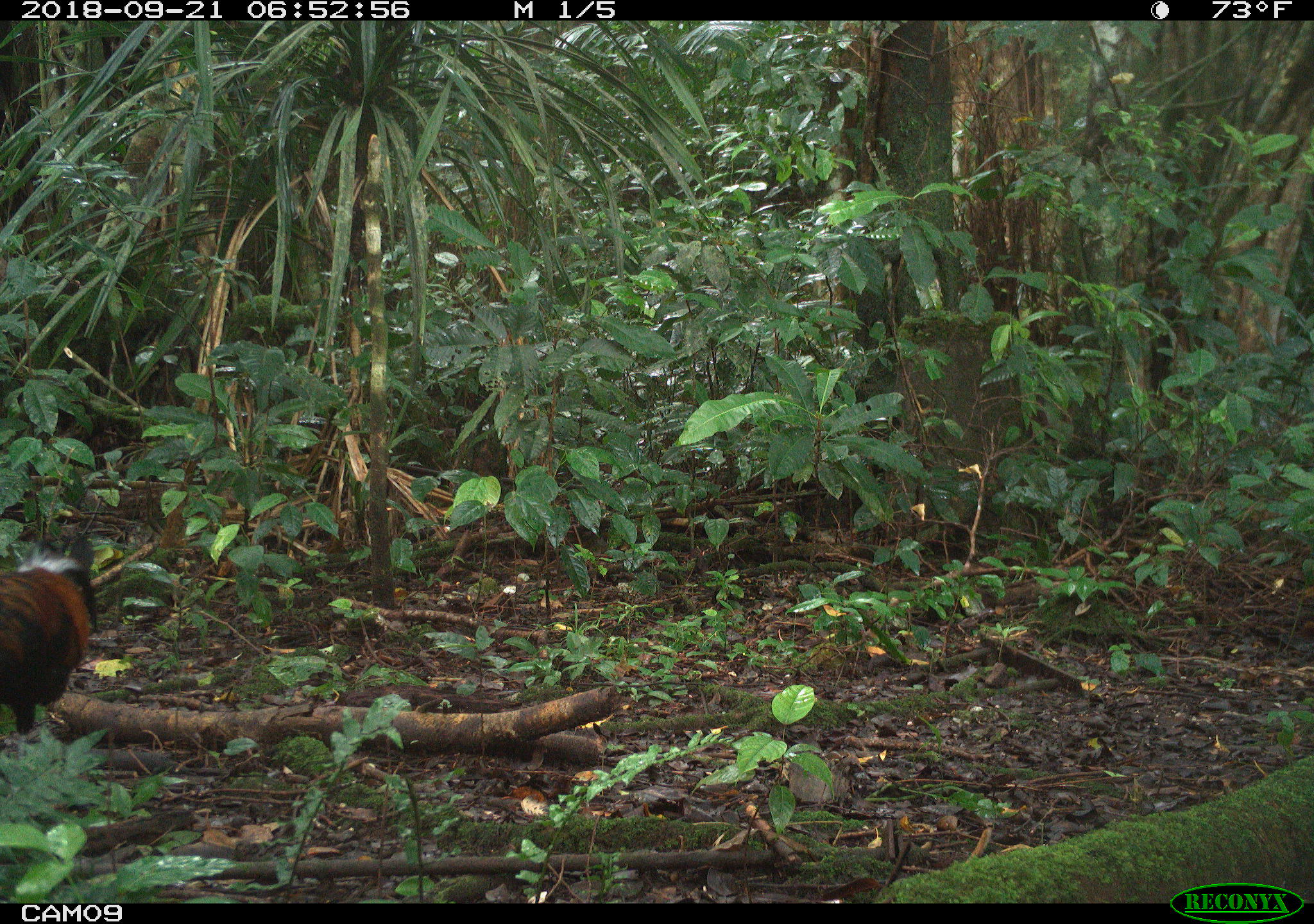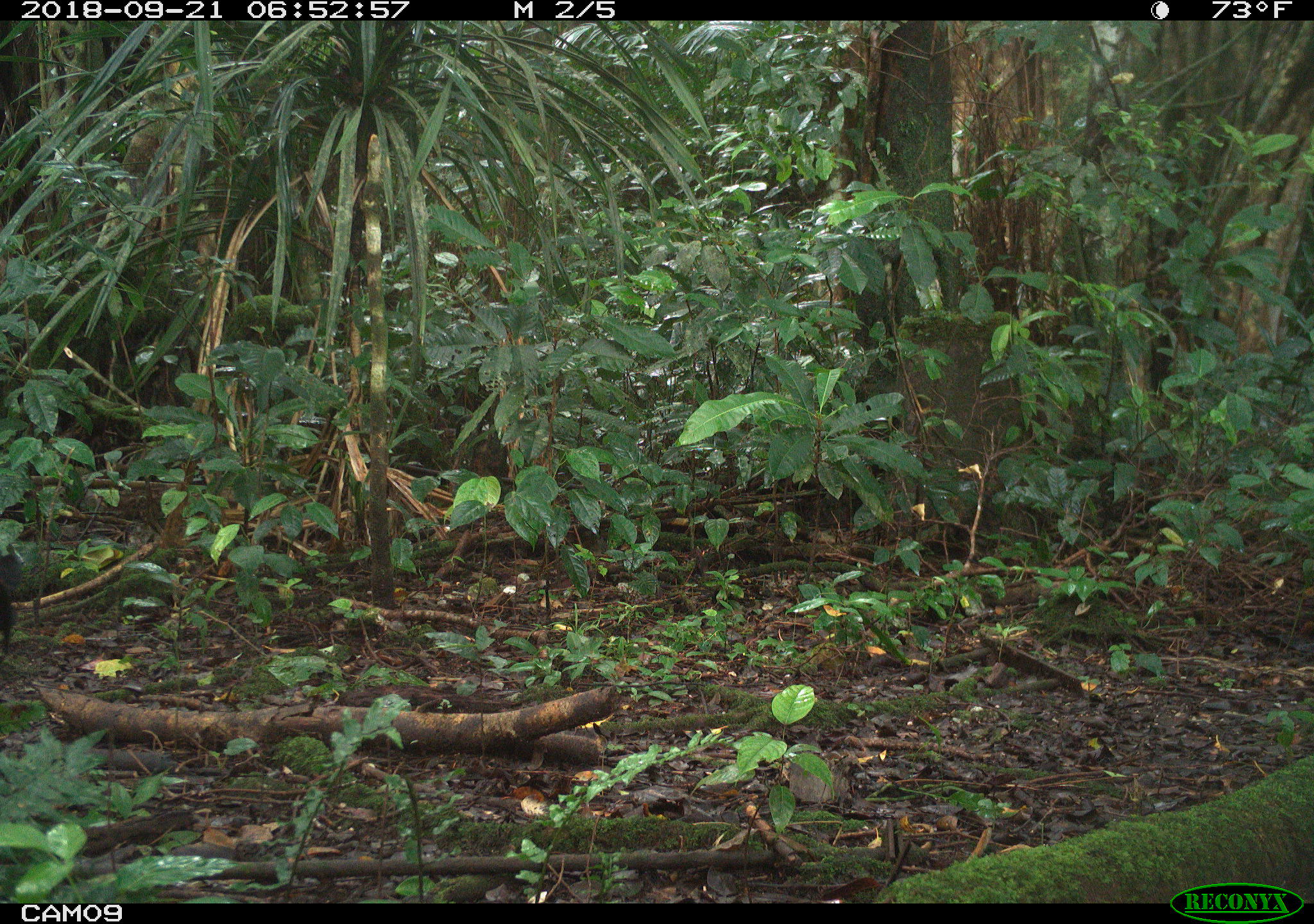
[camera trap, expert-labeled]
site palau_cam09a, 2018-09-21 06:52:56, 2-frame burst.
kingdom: Animalia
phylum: Chordata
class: Aves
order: Galliformes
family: Phasianidae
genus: Gallus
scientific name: Gallus gallus domesticus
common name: rooster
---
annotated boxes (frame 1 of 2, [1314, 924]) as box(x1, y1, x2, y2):
rooster: box(0, 538, 112, 753)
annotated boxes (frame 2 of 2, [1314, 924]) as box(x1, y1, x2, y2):
rooster: box(0, 540, 26, 655)